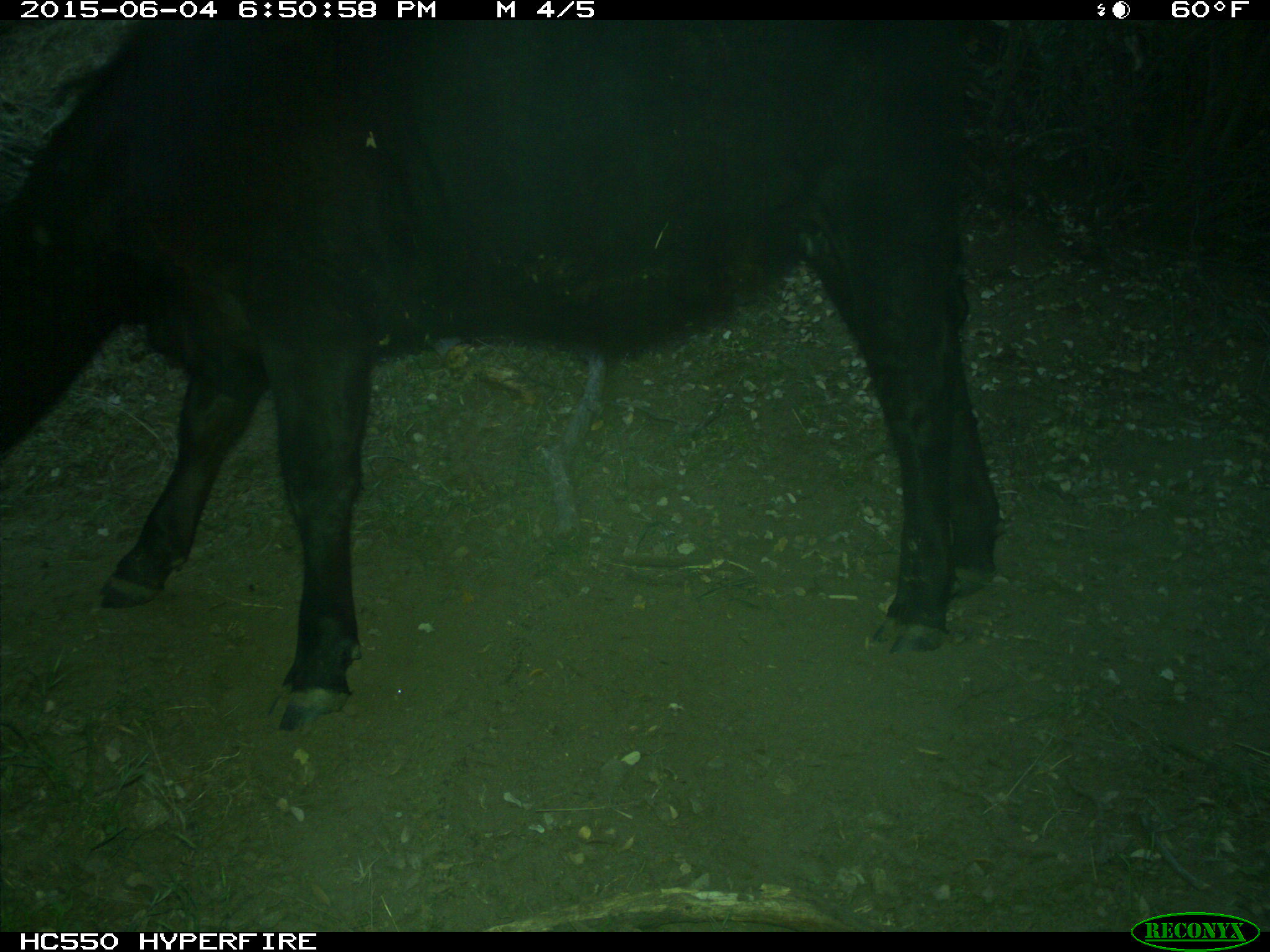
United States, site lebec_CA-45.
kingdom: Animalia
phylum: Chordata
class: Mammalia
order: Artiodactyla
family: Bovidae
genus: Bos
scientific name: Bos taurus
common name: domestic cow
Bos taurus (domestic cow).